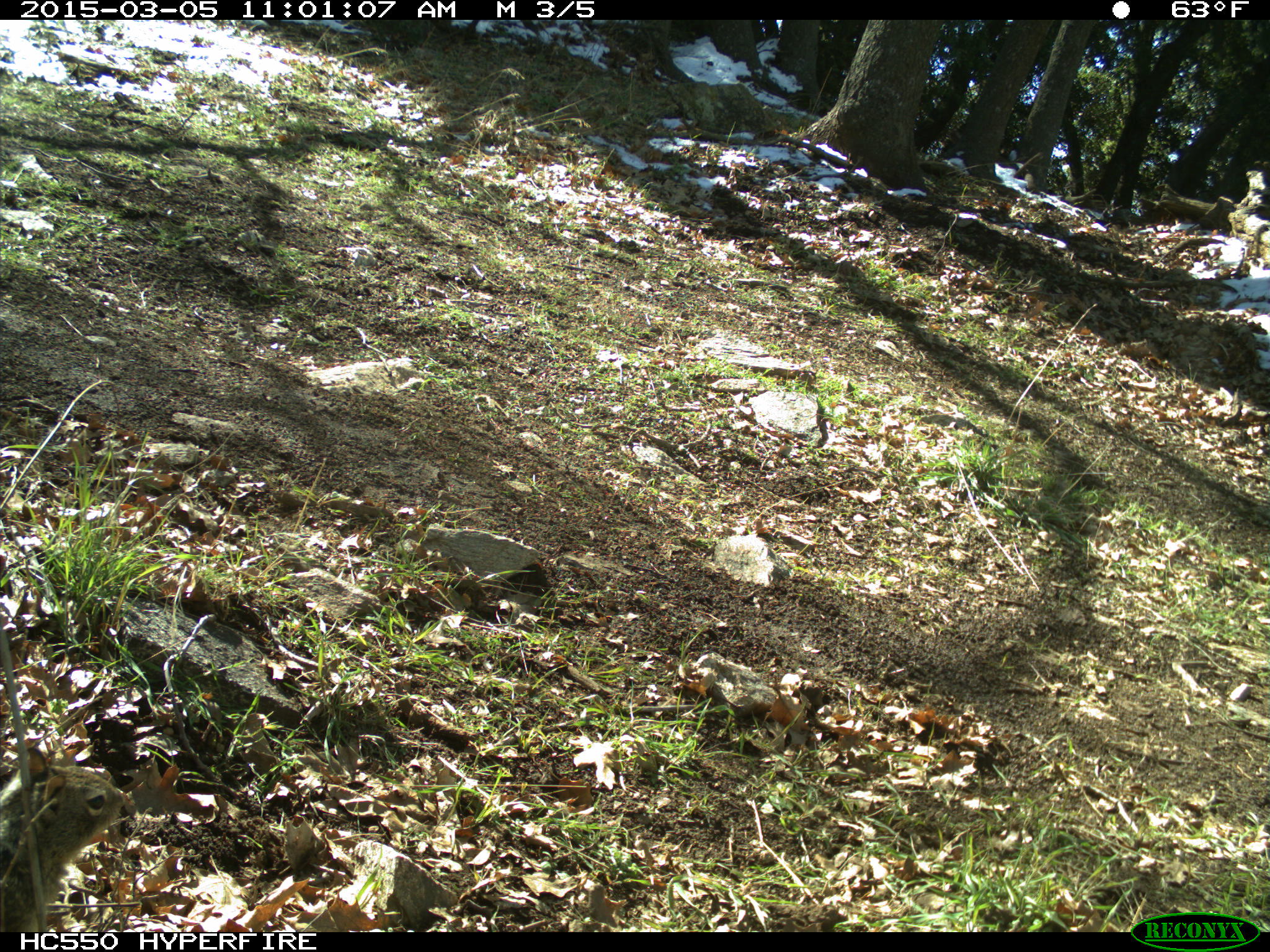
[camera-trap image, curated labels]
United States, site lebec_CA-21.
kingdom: Animalia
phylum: Chordata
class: Mammalia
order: Rodentia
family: Sciuridae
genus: Otospermophilus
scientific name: Otospermophilus beecheyi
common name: california ground squirrel